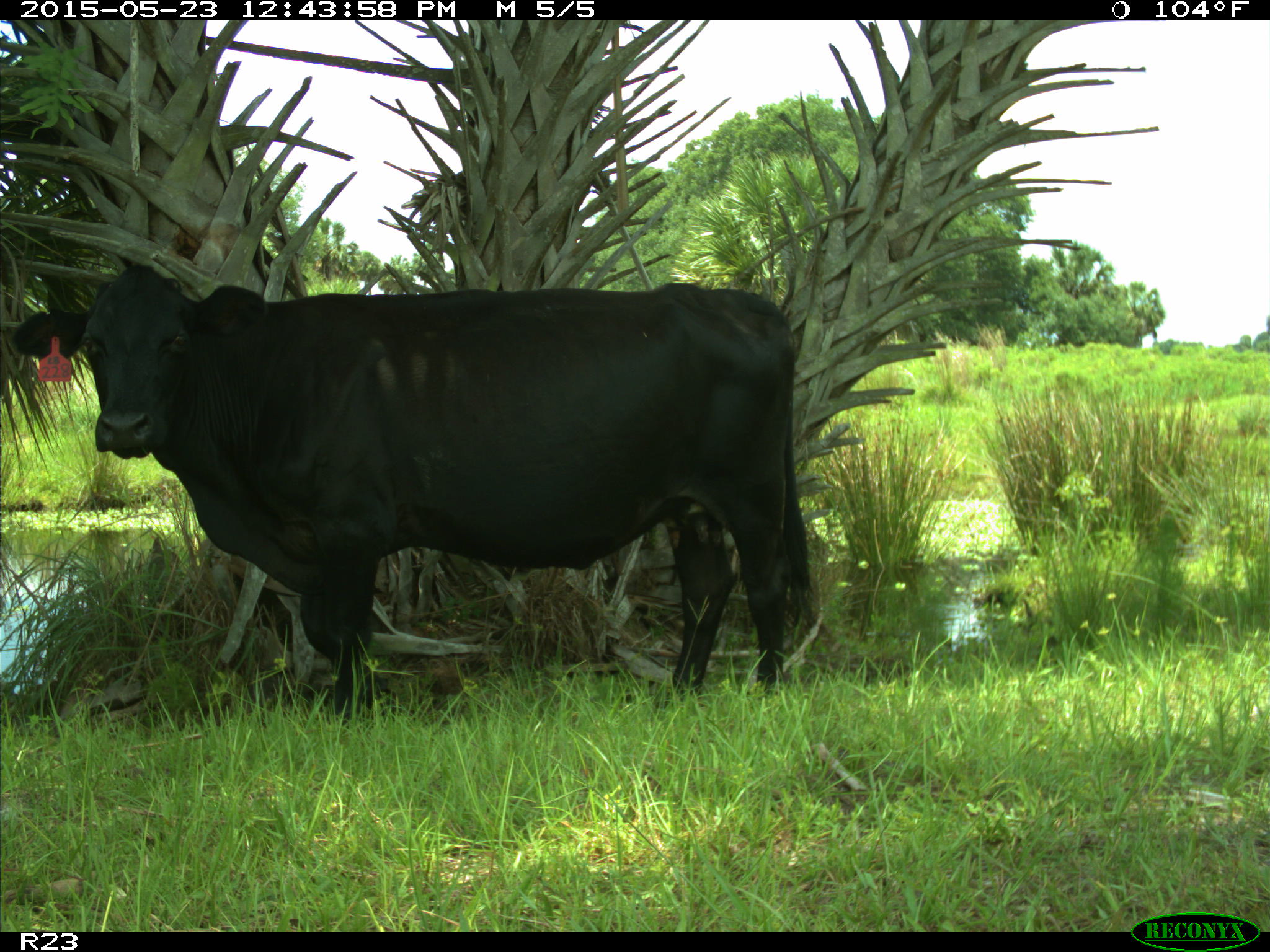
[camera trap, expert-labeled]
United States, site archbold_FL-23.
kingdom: Animalia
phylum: Chordata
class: Mammalia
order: Artiodactyla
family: Bovidae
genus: Bos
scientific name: Bos taurus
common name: domestic cow